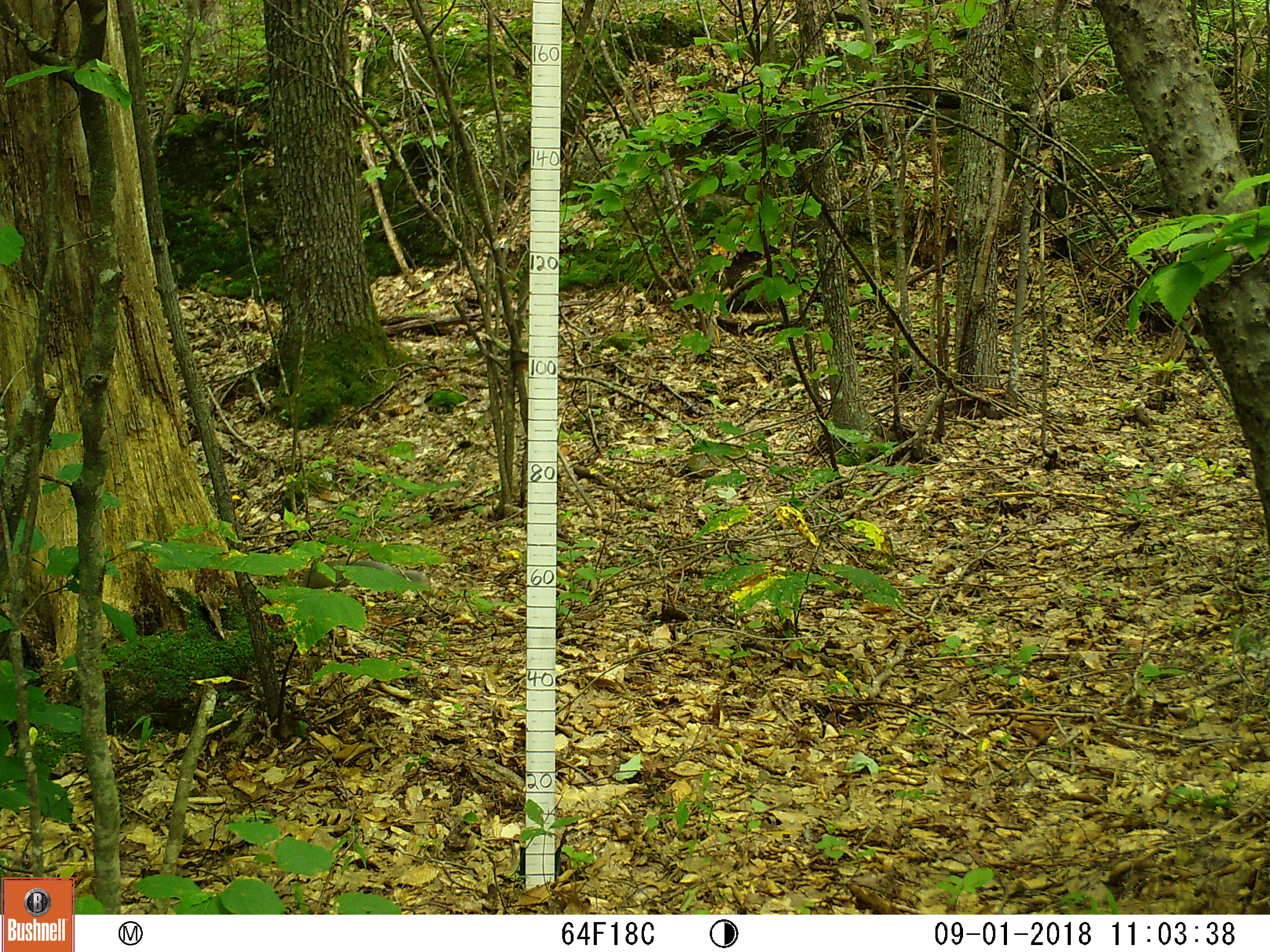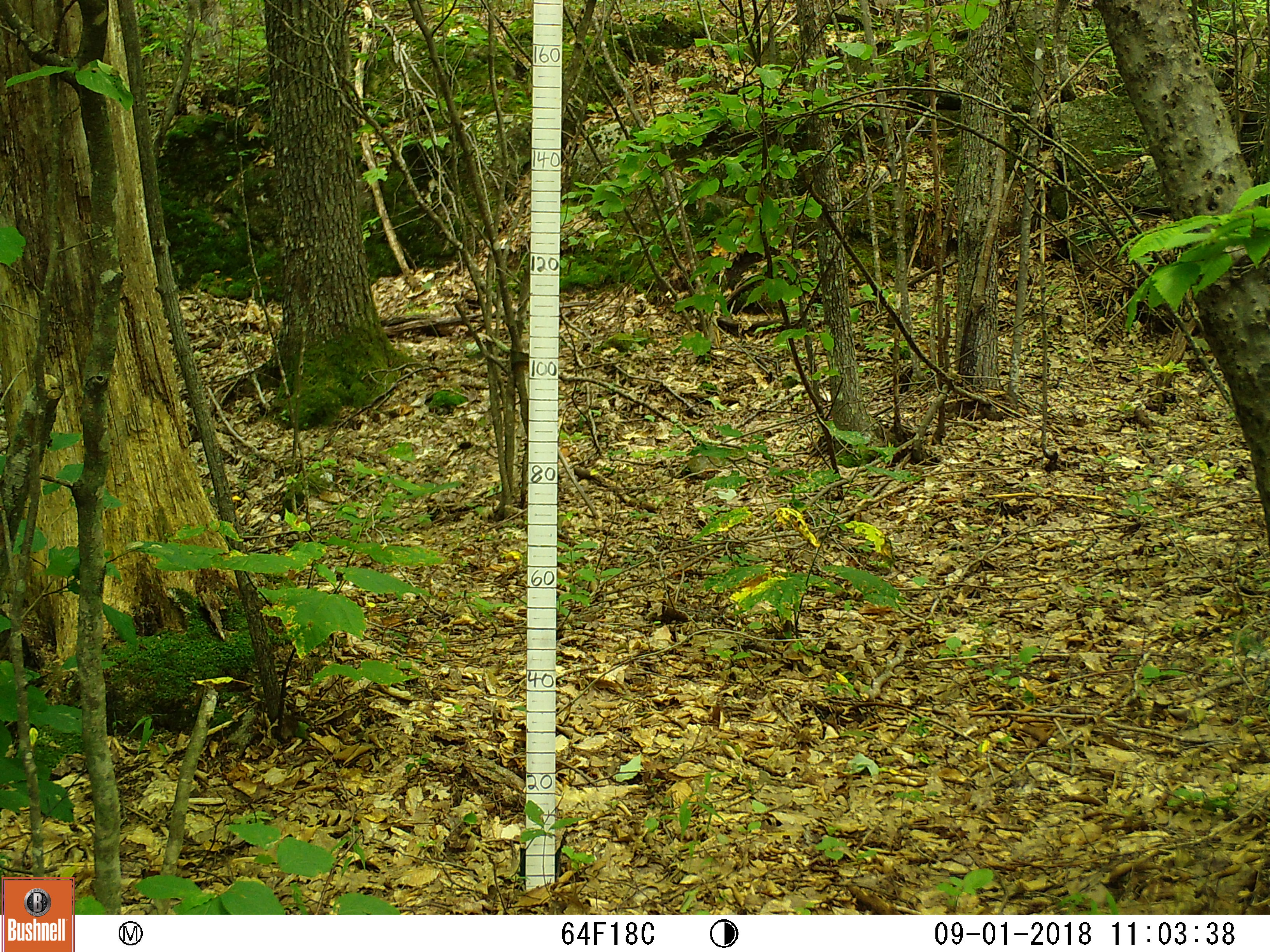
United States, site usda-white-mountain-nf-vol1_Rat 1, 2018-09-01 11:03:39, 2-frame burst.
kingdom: Animalia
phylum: Chordata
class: Mammalia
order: Rodentia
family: Sciuridae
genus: Sciurus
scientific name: Sciurus carolinensis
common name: gray squirrel